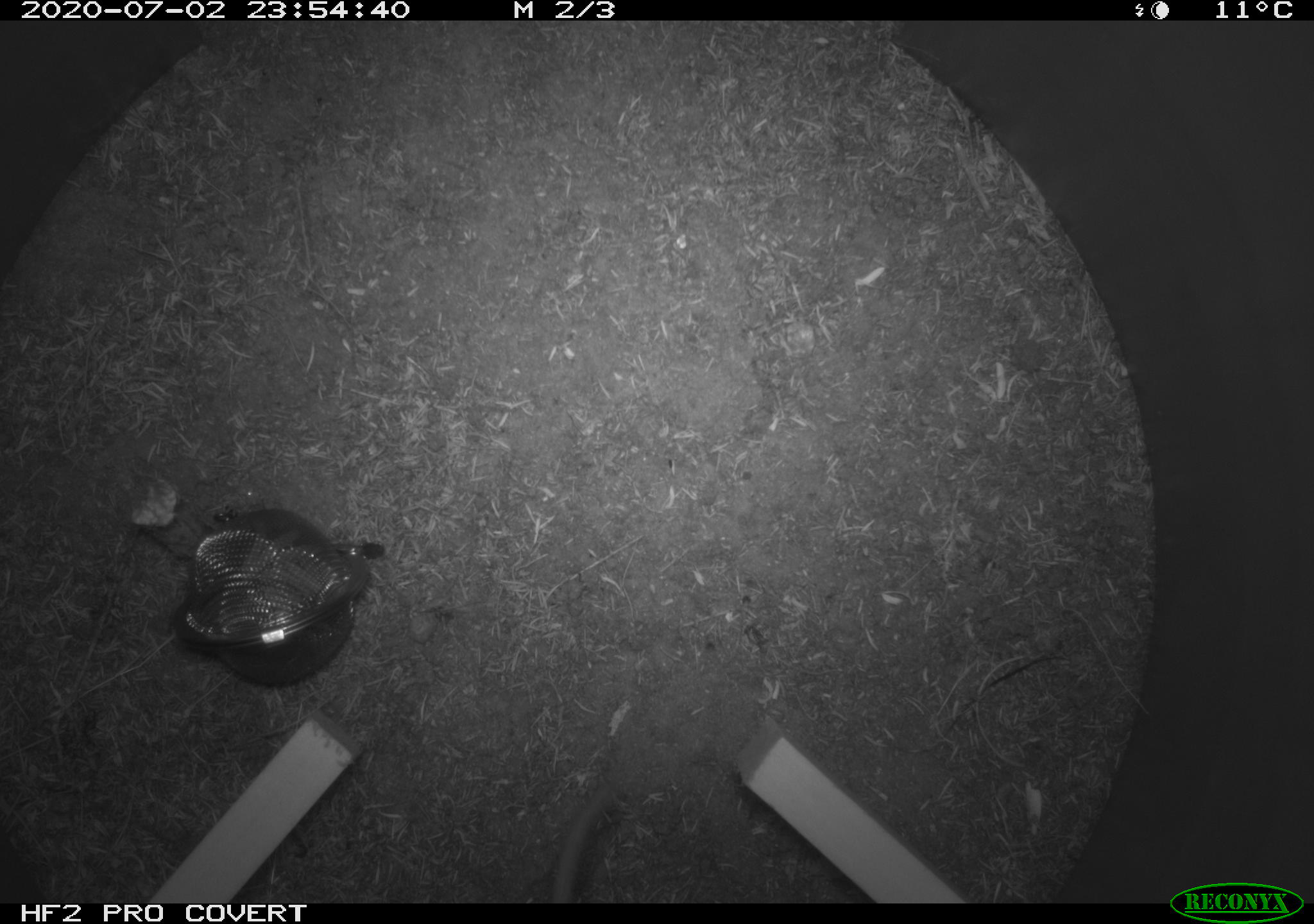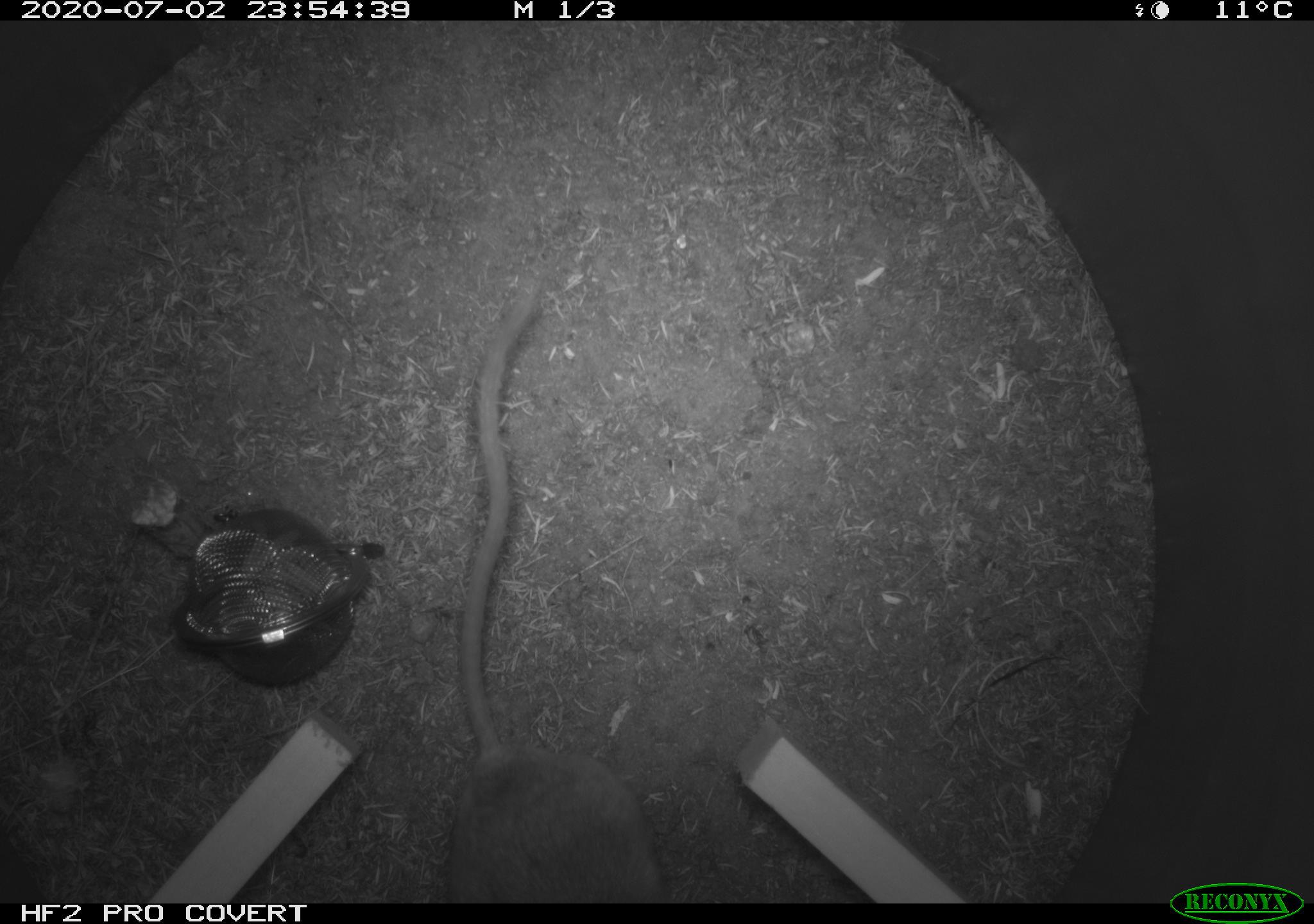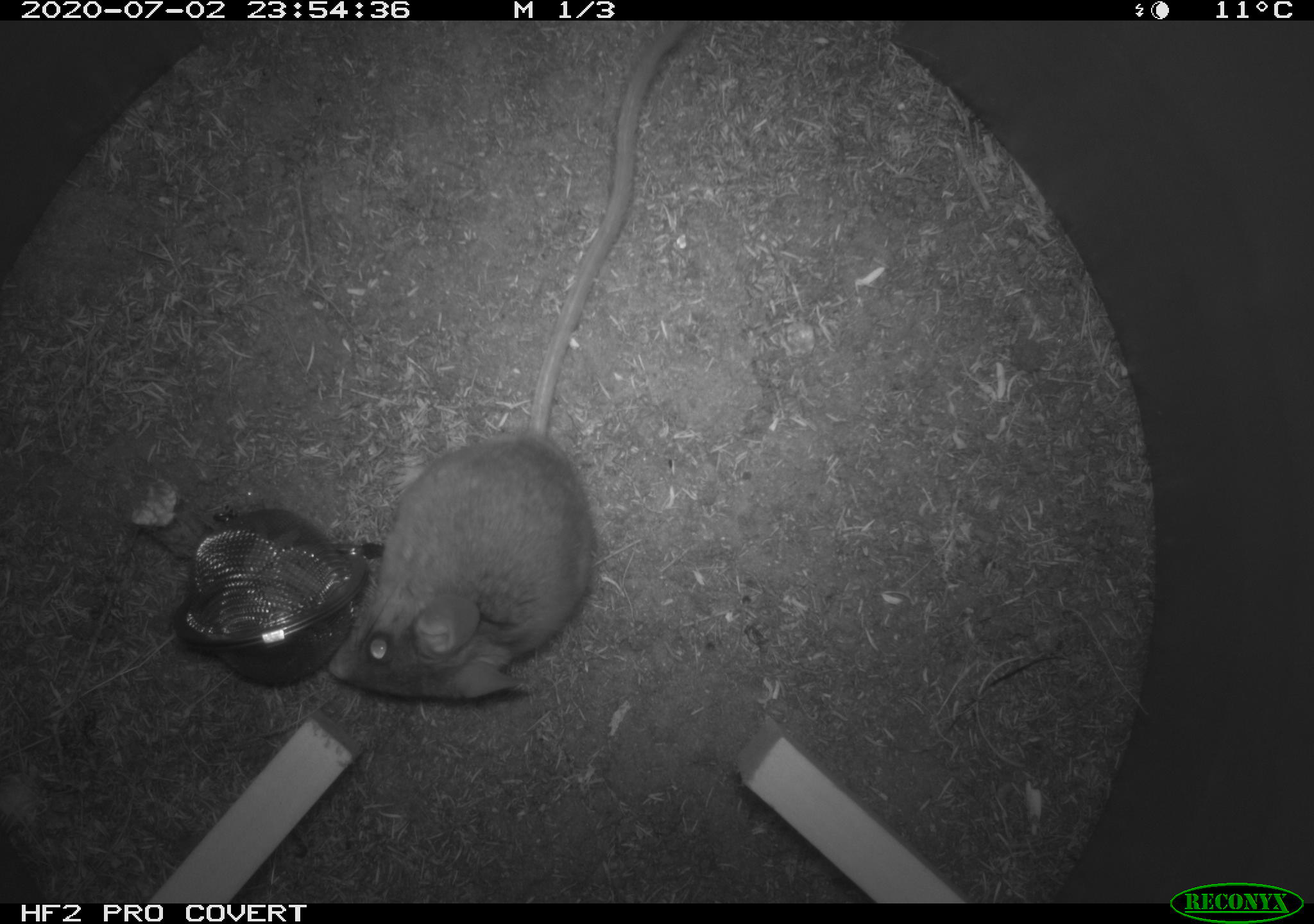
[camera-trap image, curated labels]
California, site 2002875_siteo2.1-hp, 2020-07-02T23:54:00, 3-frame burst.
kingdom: Animalia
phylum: Chordata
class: Mammalia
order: Rodentia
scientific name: Rodentia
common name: rodent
Rodent (Rodentia).